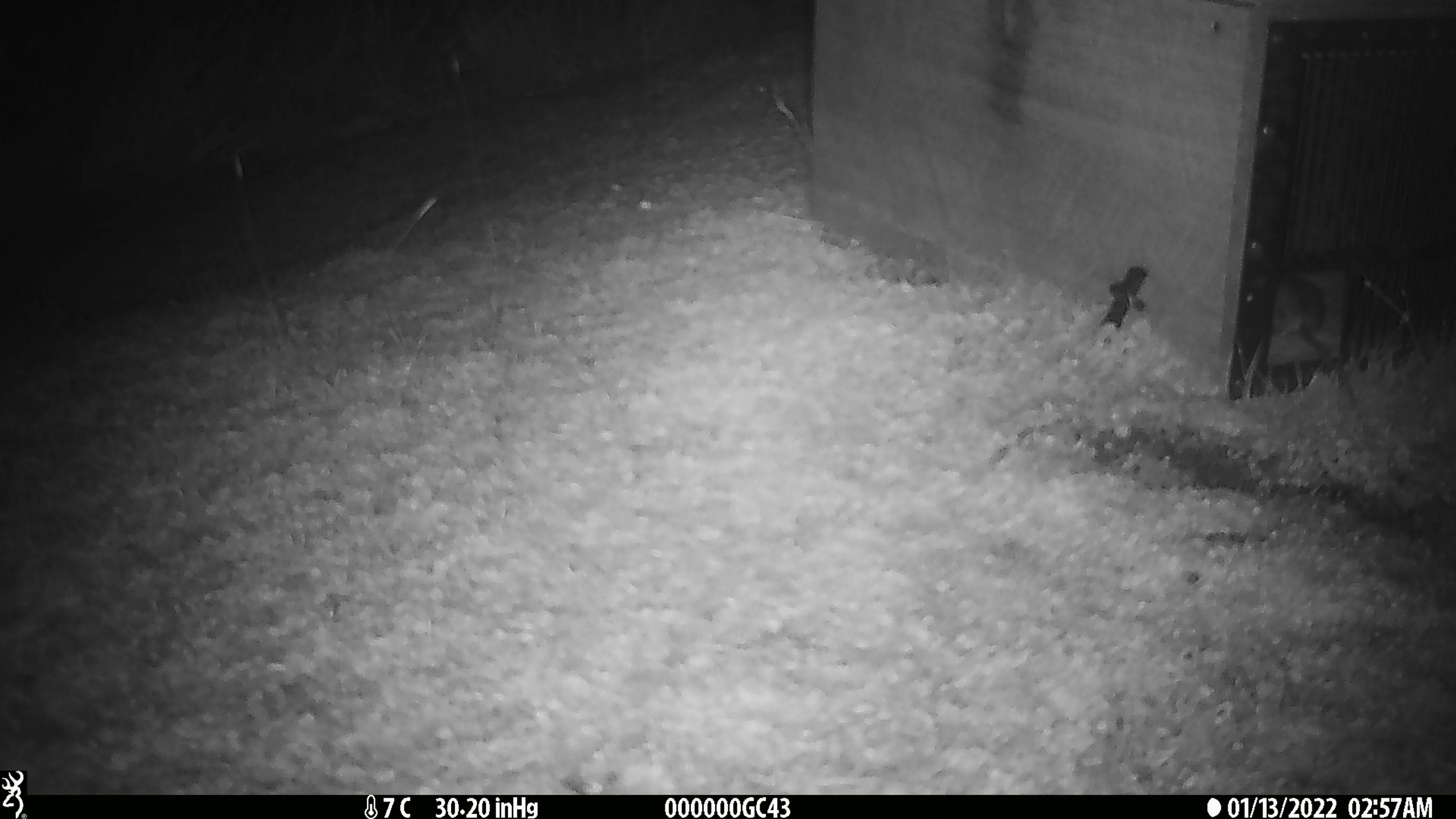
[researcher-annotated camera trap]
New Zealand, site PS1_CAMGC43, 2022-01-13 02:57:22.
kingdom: Animalia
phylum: Chordata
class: Mammalia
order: Rodentia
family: Muridae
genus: Mus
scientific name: Mus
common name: mouse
Mouse (Mus).